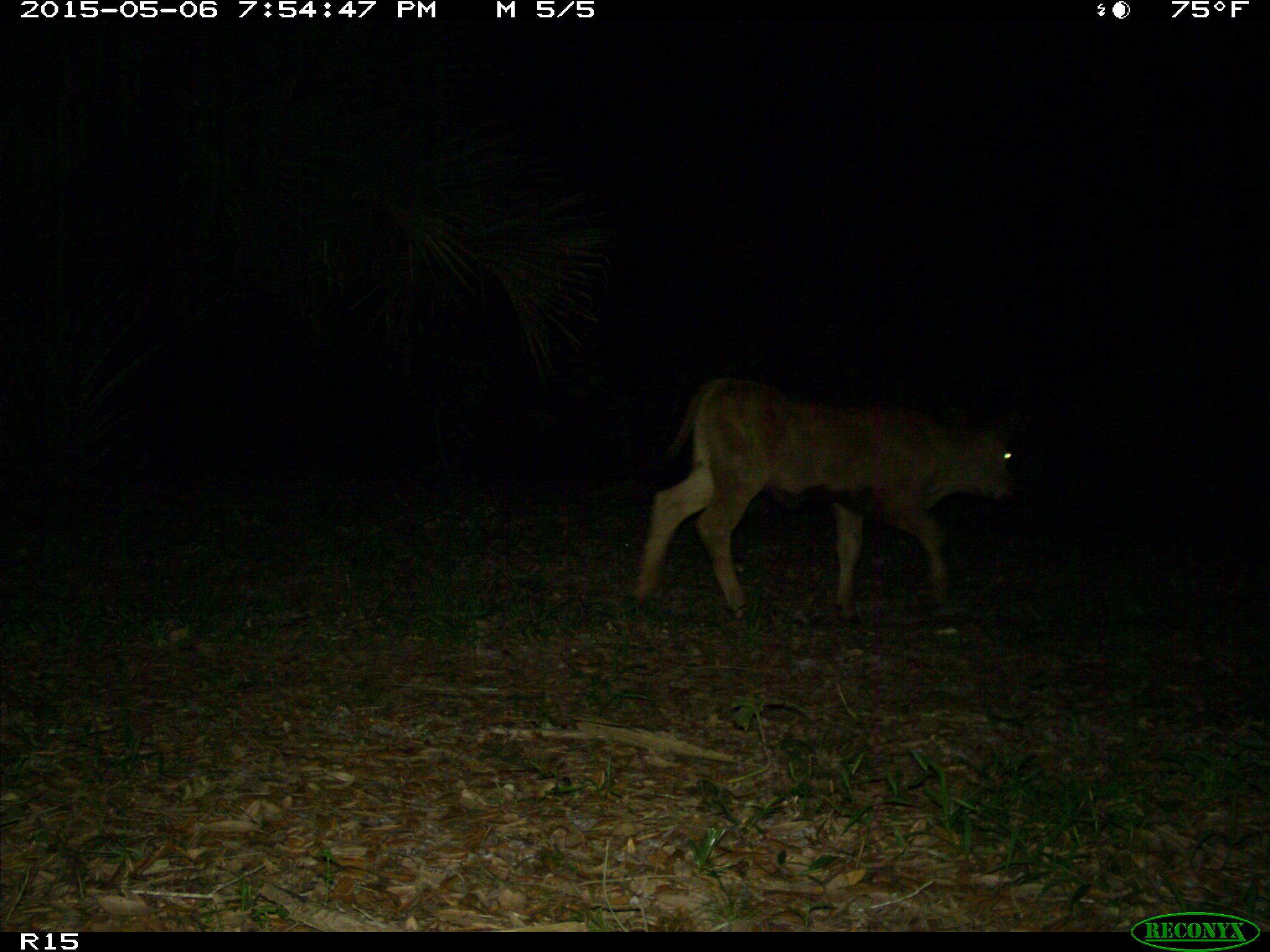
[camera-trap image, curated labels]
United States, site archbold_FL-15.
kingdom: Animalia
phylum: Chordata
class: Mammalia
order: Artiodactyla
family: Bovidae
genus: Bos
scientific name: Bos taurus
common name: domestic cow